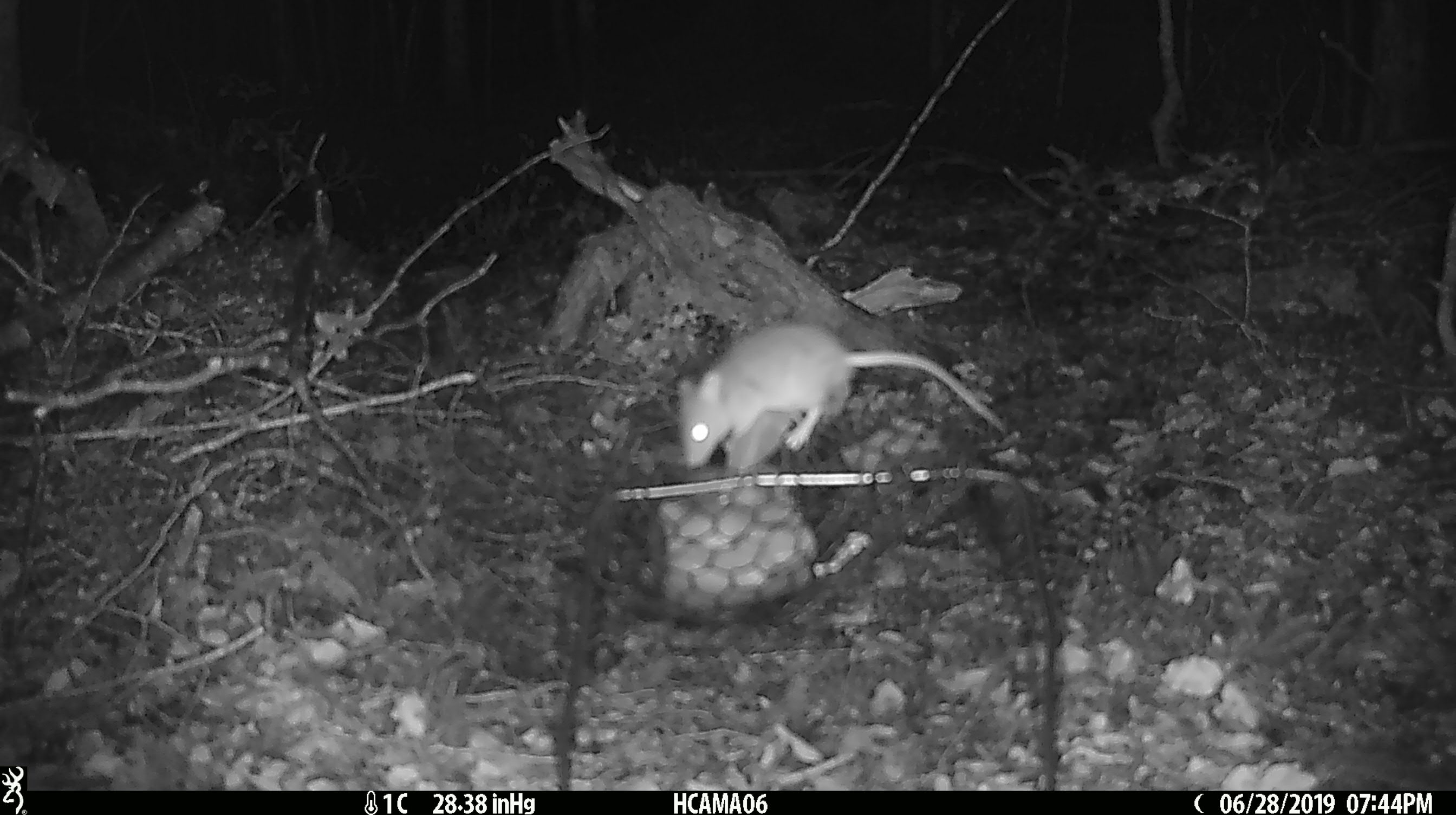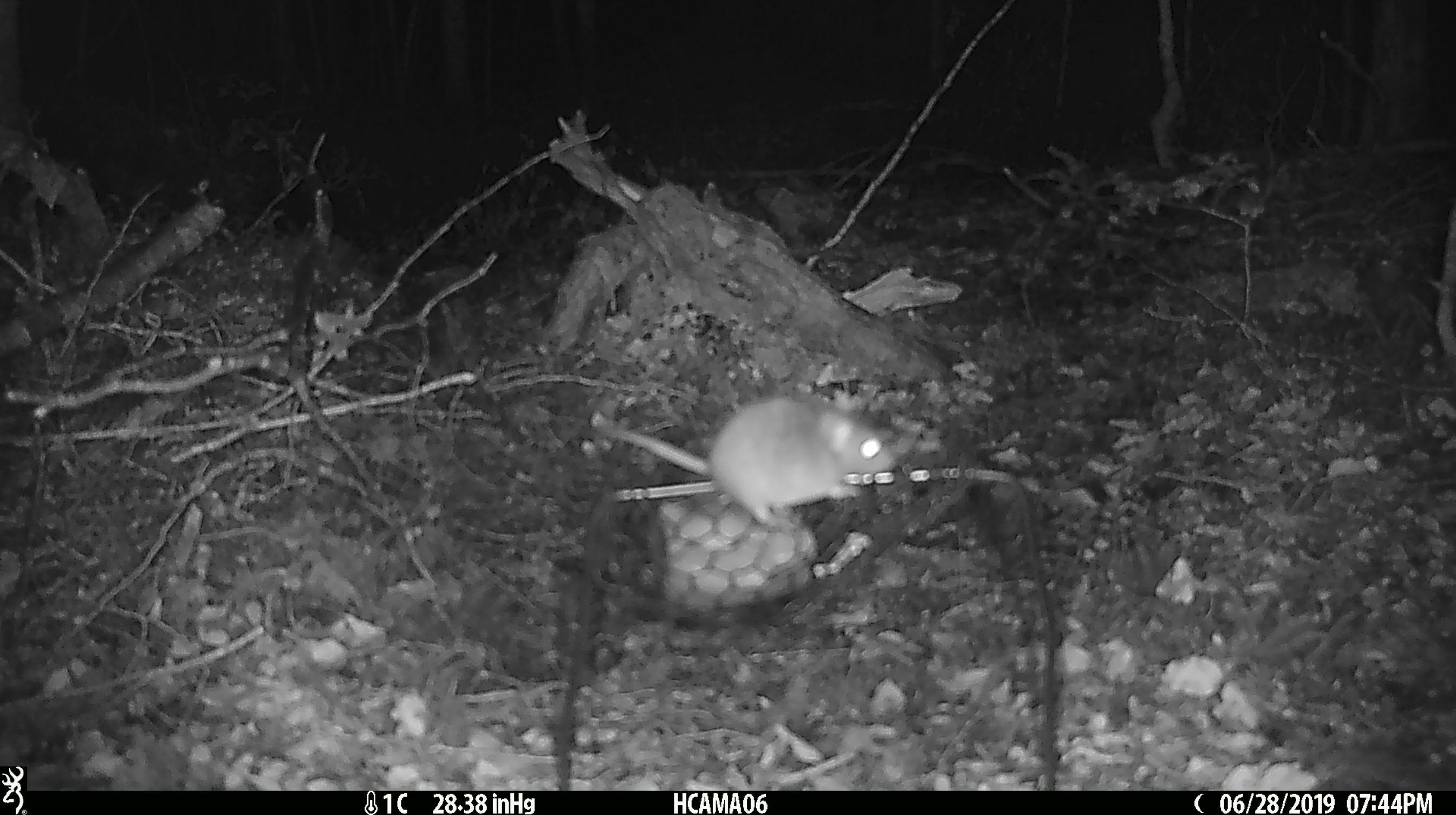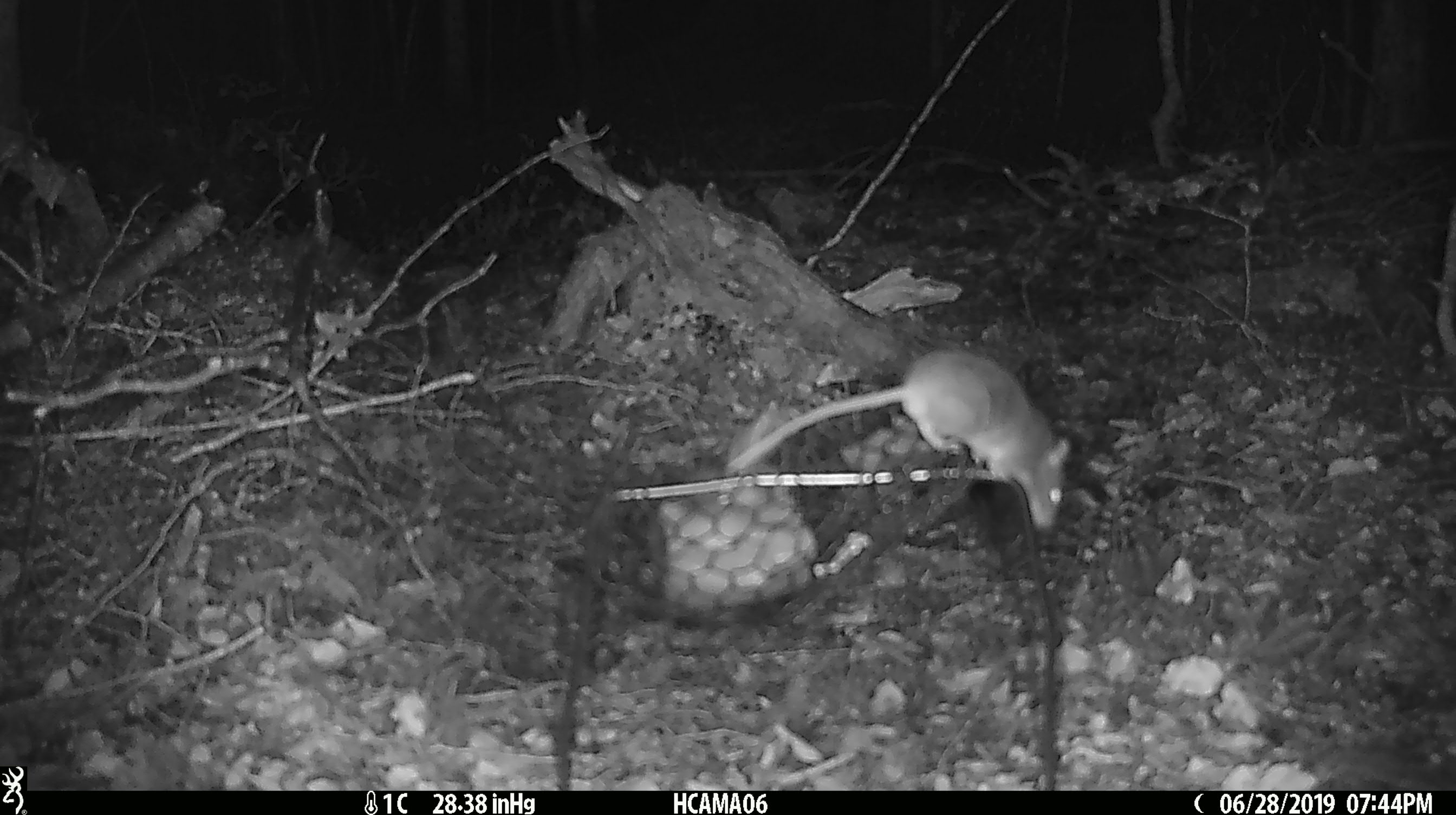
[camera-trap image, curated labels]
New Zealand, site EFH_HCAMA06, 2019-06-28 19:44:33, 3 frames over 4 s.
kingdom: Animalia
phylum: Chordata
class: Mammalia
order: Rodentia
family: Muridae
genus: Mus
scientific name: Mus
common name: mouse